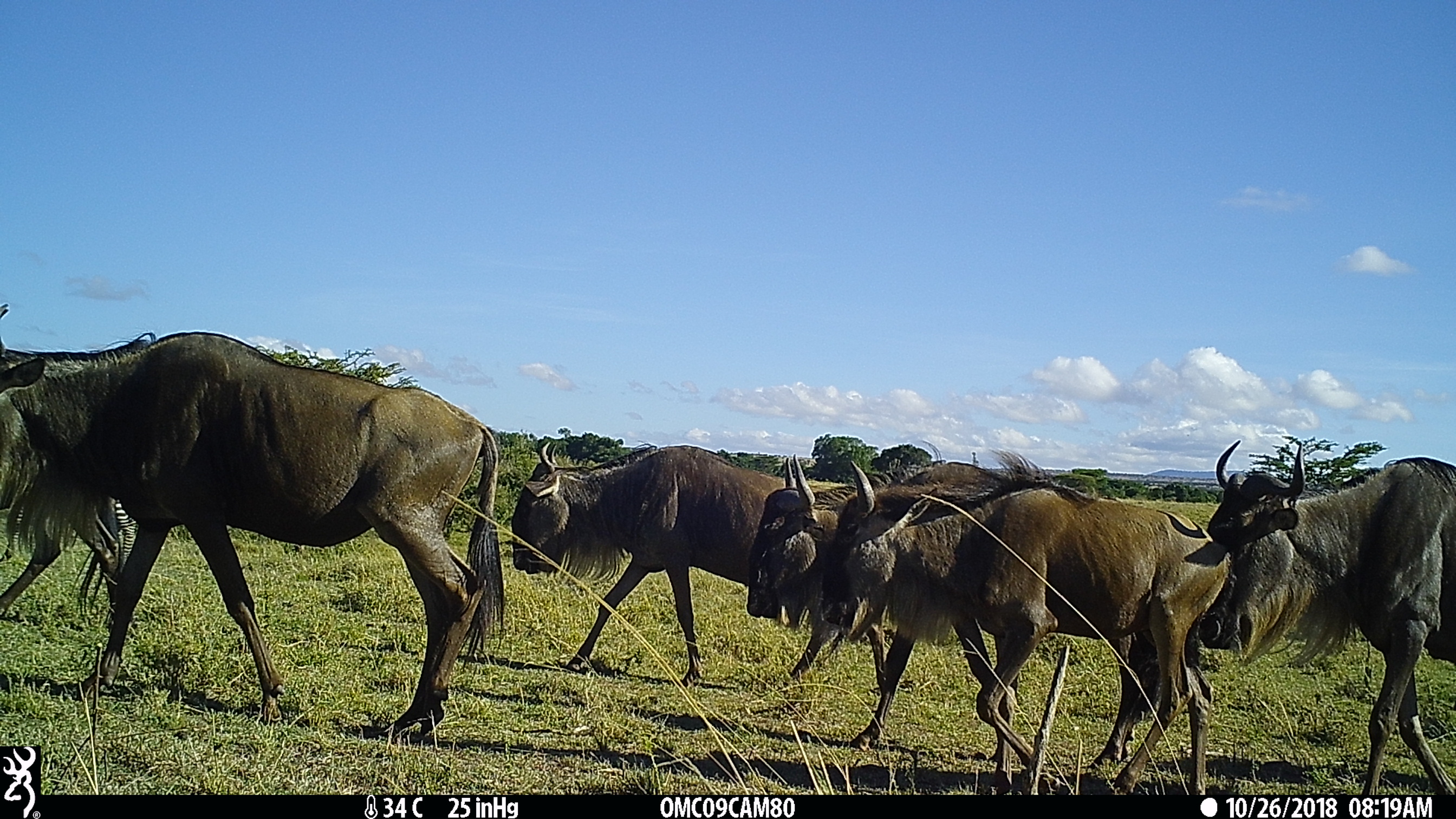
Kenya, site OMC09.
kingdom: Animalia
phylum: Chordata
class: Mammalia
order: Perissodactyla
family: Equidae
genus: Equus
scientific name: Equus quagga burchellii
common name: burchell's zebra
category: zebra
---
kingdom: Animalia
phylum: Chordata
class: Mammalia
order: Artiodactyla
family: Bovidae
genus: Connochaetes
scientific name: Connochaetes taurinus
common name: blue wildebeest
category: wildebeest